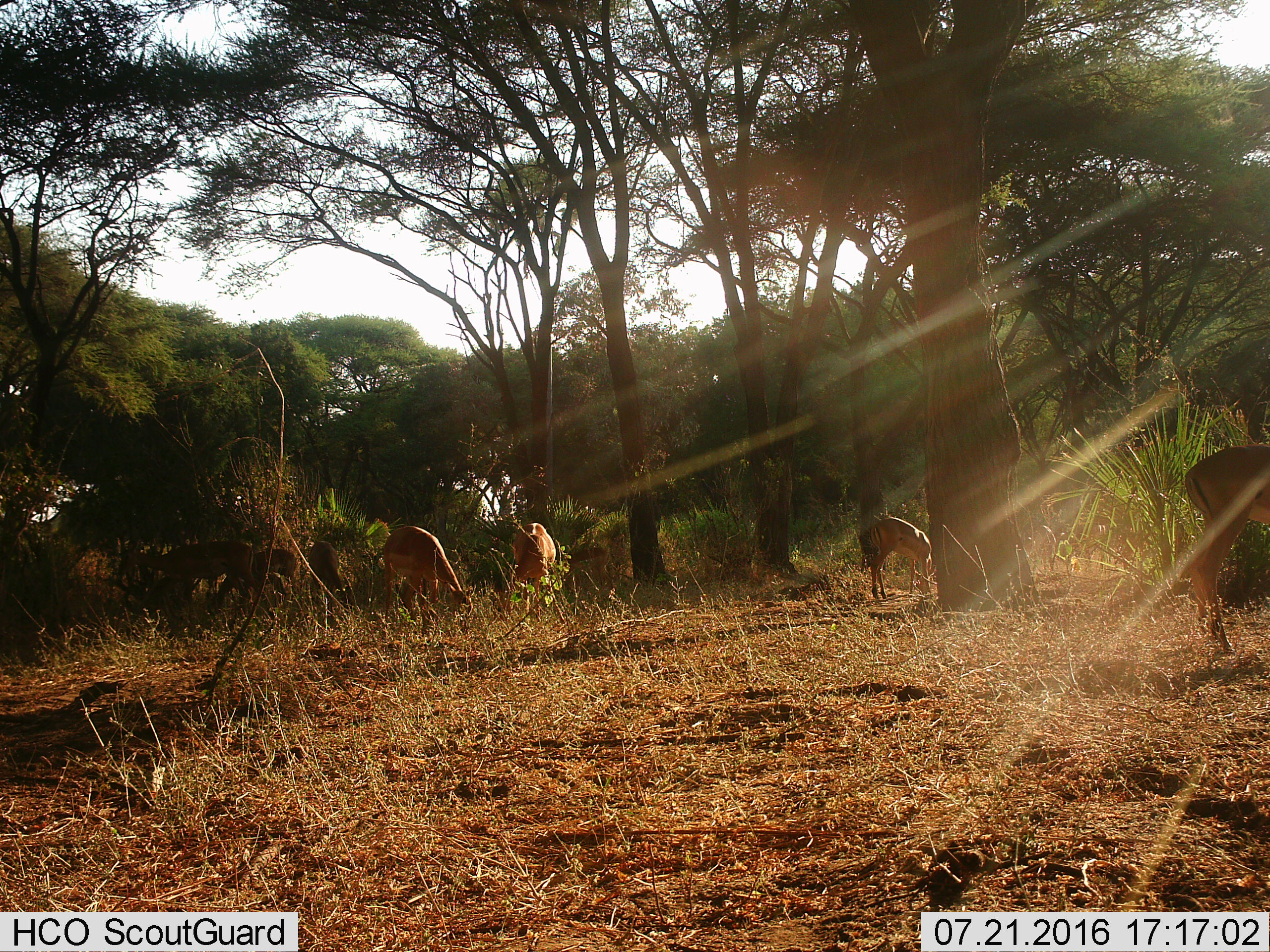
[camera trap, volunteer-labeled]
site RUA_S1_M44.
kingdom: Animalia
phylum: Chordata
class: Mammalia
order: Artiodactyla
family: Bovidae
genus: Aepyceros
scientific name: Aepyceros melampus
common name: impala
Impala (Aepyceros melampus), count 7. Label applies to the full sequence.